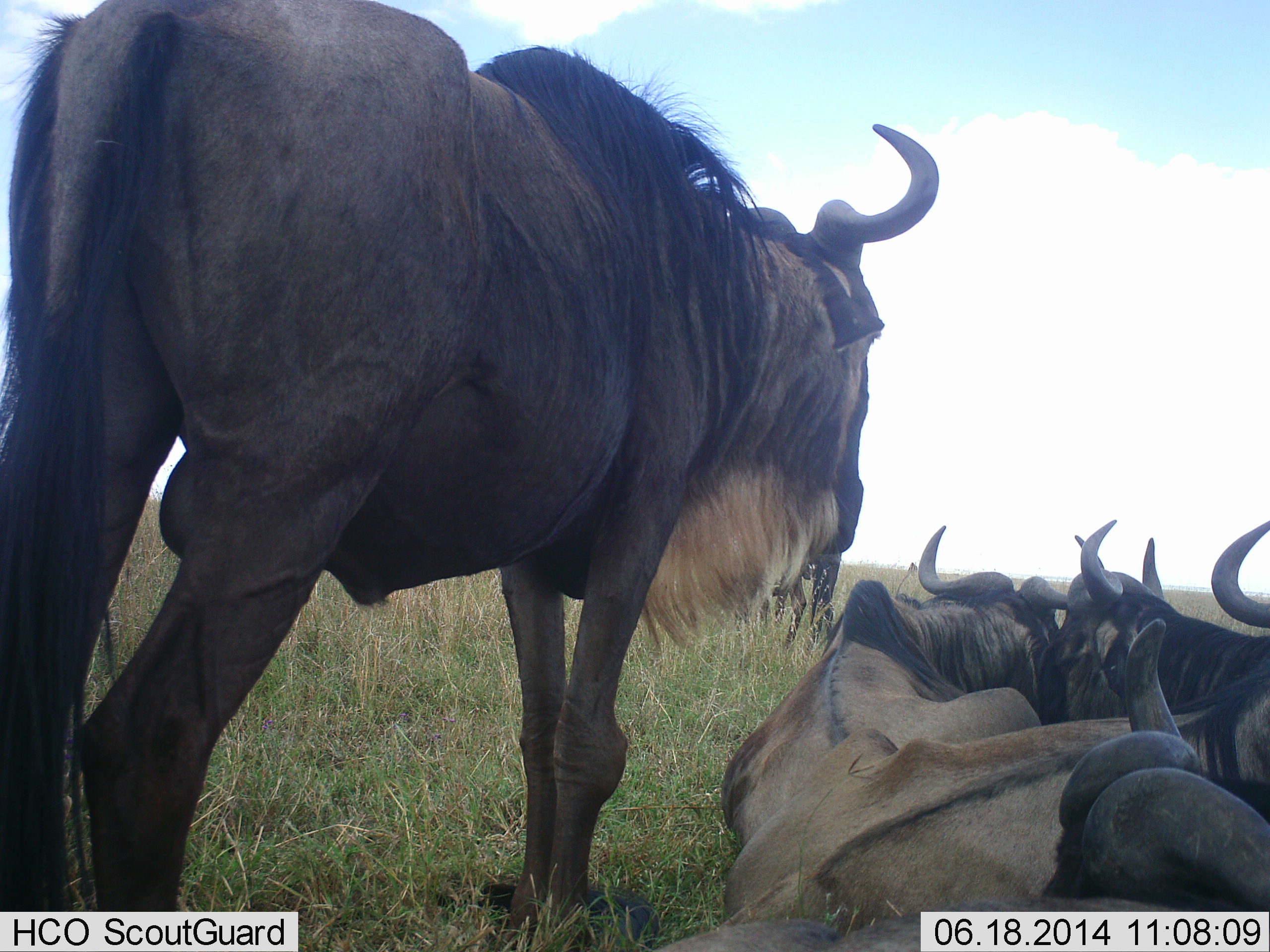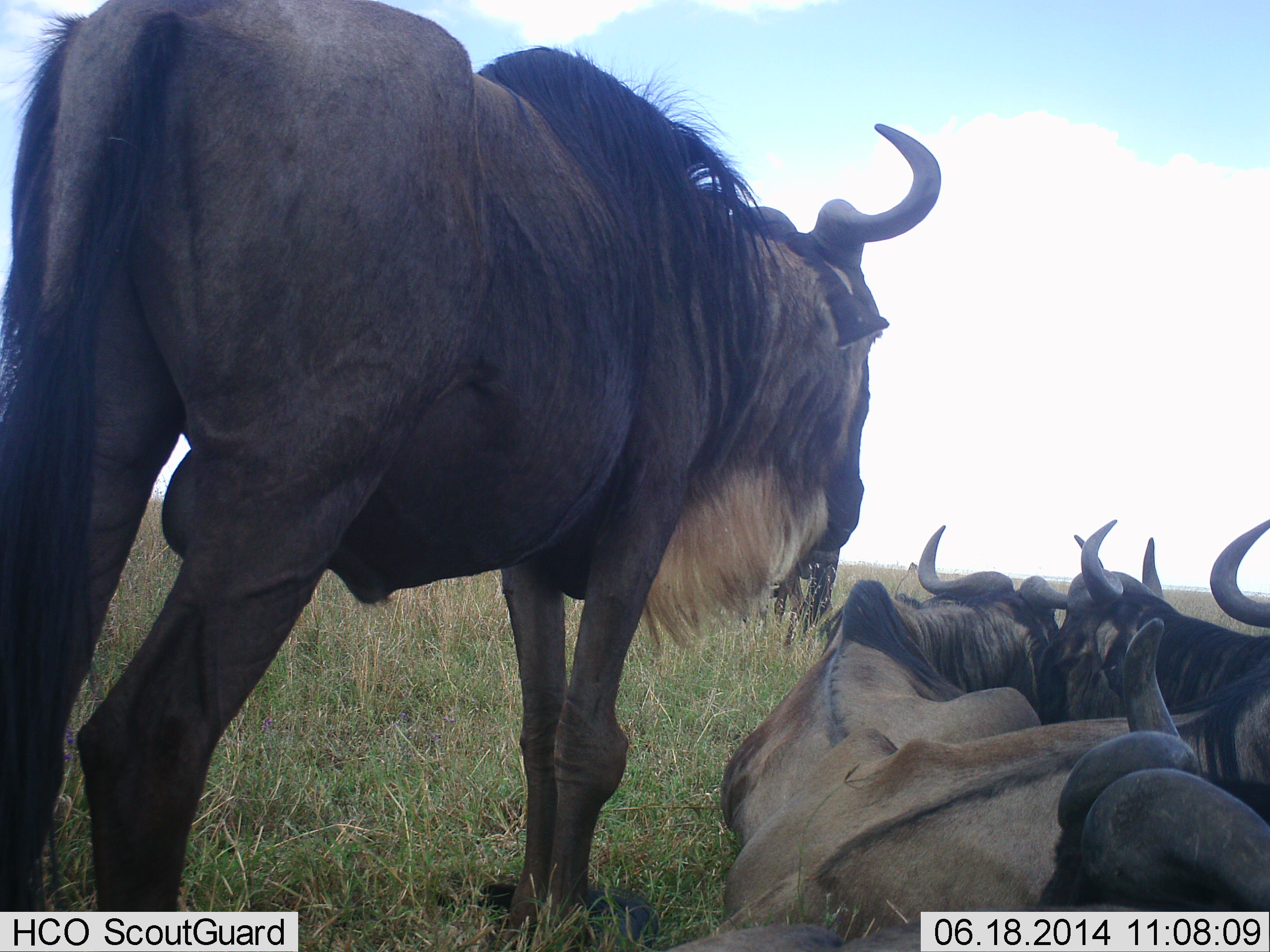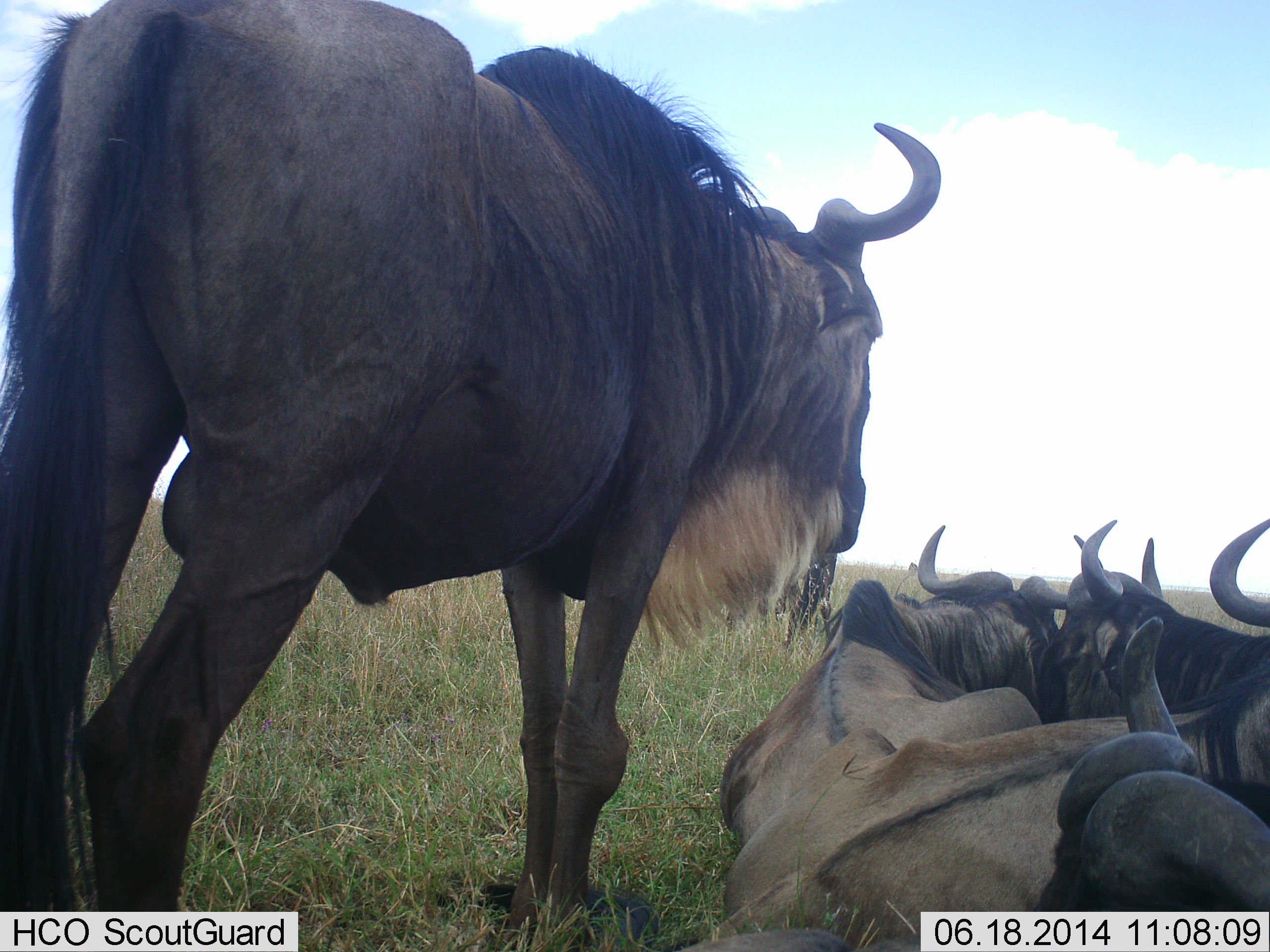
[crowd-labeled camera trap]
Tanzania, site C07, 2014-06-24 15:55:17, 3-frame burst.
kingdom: Animalia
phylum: Chordata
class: Mammalia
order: Artiodactyla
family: Bovidae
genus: Connochaetes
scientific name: Connochaetes taurinus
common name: blue wildebeest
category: wildebeest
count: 6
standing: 80%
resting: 100%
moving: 10%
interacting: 10%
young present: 0%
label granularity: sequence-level